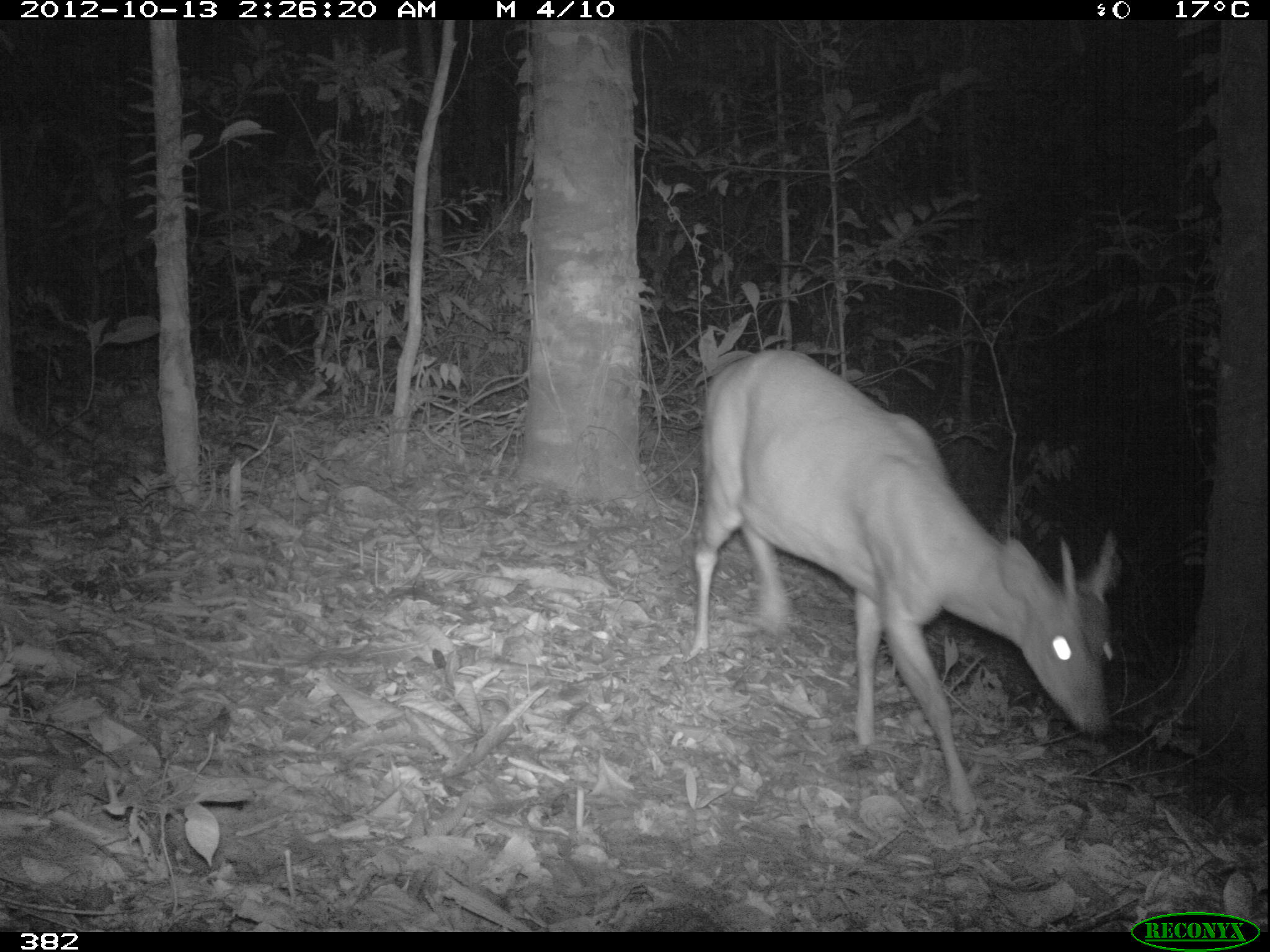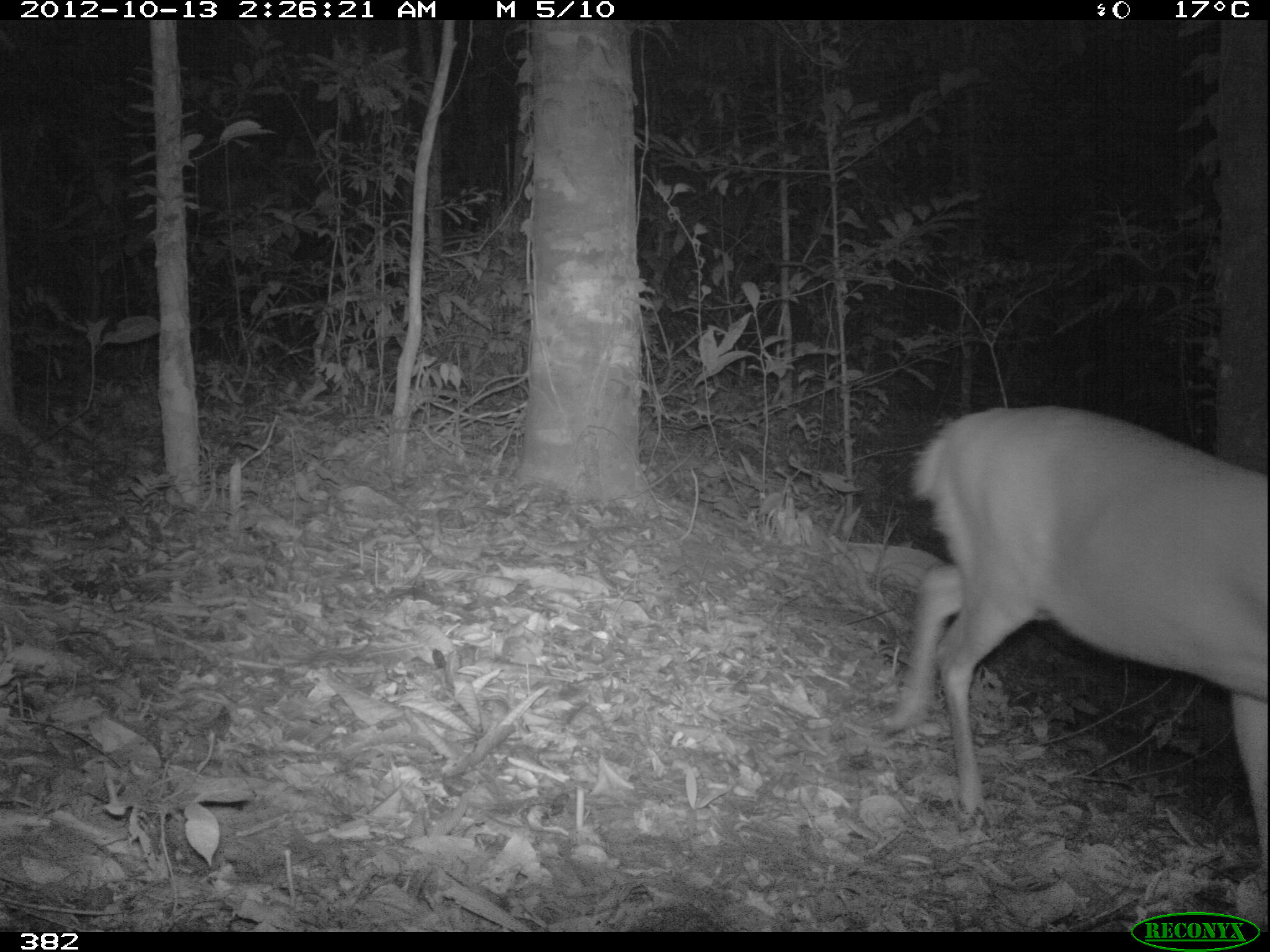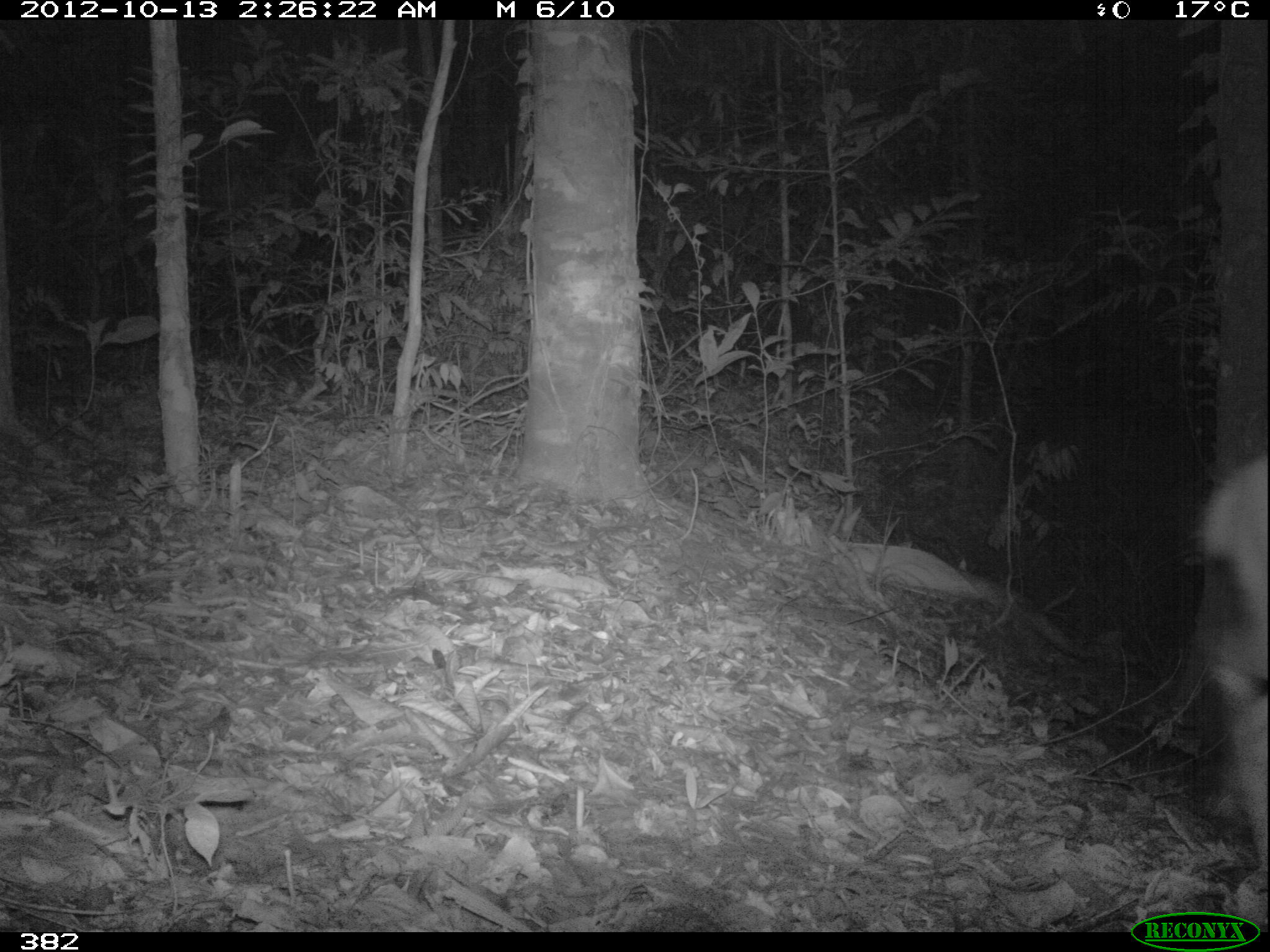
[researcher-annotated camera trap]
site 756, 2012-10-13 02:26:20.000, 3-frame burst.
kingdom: Animalia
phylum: Chordata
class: Mammalia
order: Artiodactyla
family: Cervidae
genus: Mazama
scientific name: Mazama americana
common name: red brocket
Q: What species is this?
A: Mazama americana (red brocket).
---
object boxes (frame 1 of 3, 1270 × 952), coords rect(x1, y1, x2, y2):
mazama americana: rect(689, 350, 1119, 832)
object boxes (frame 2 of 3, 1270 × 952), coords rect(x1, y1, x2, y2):
mazama americana: rect(884, 403, 1269, 855)